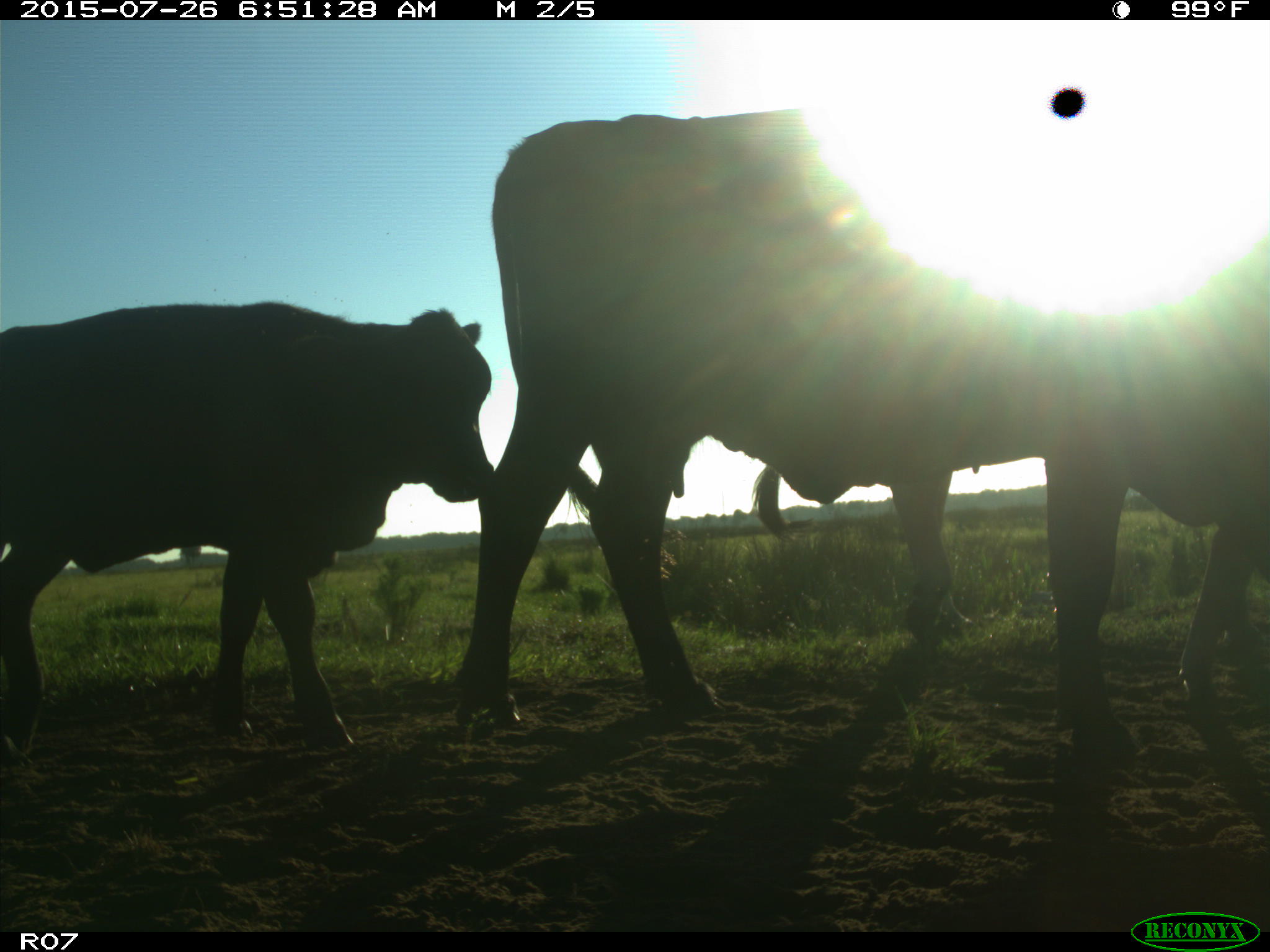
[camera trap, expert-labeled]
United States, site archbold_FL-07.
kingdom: Animalia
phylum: Chordata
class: Mammalia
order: Artiodactyla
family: Bovidae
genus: Bos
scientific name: Bos taurus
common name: domestic cow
Bos taurus (domestic cow).